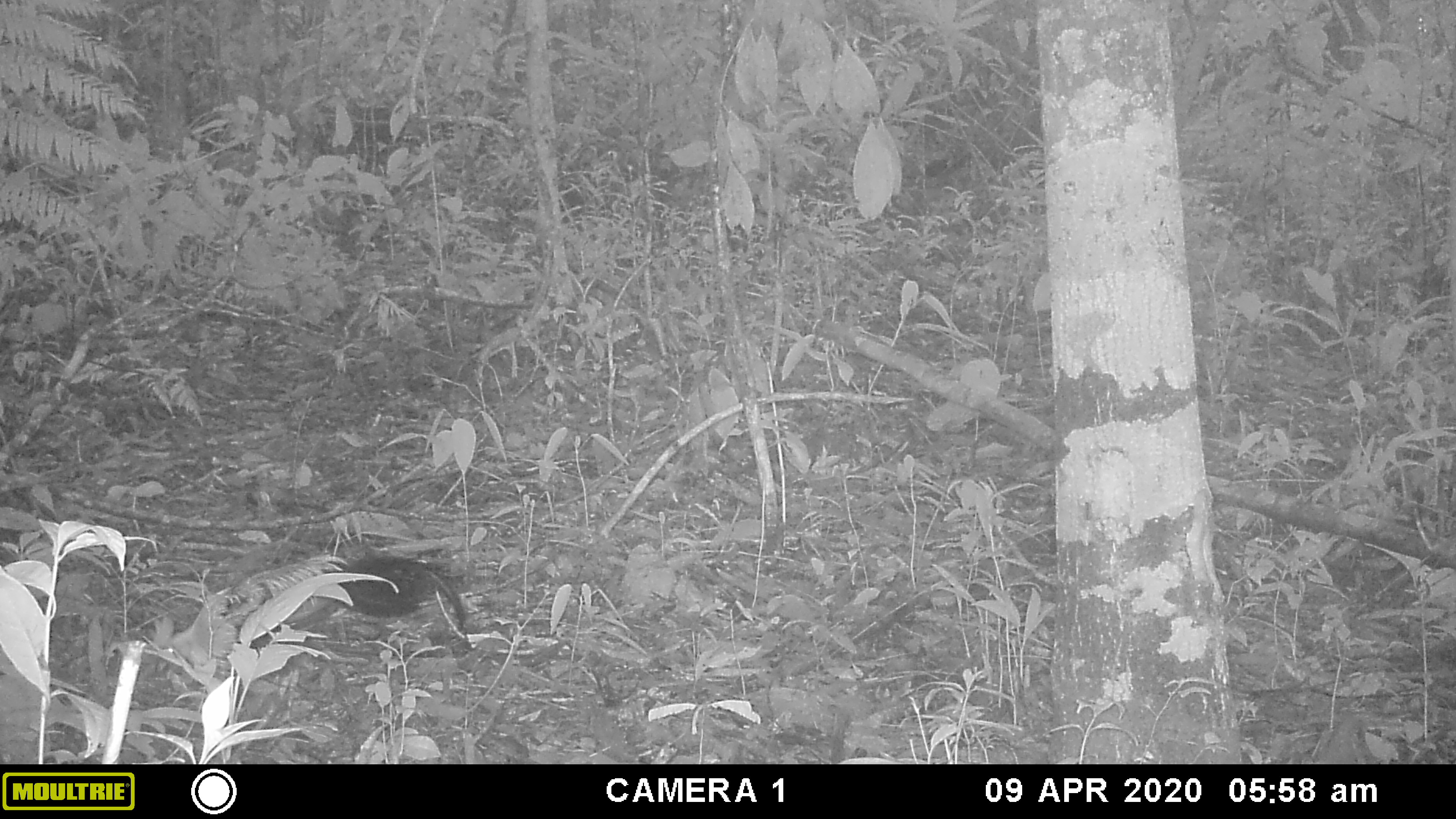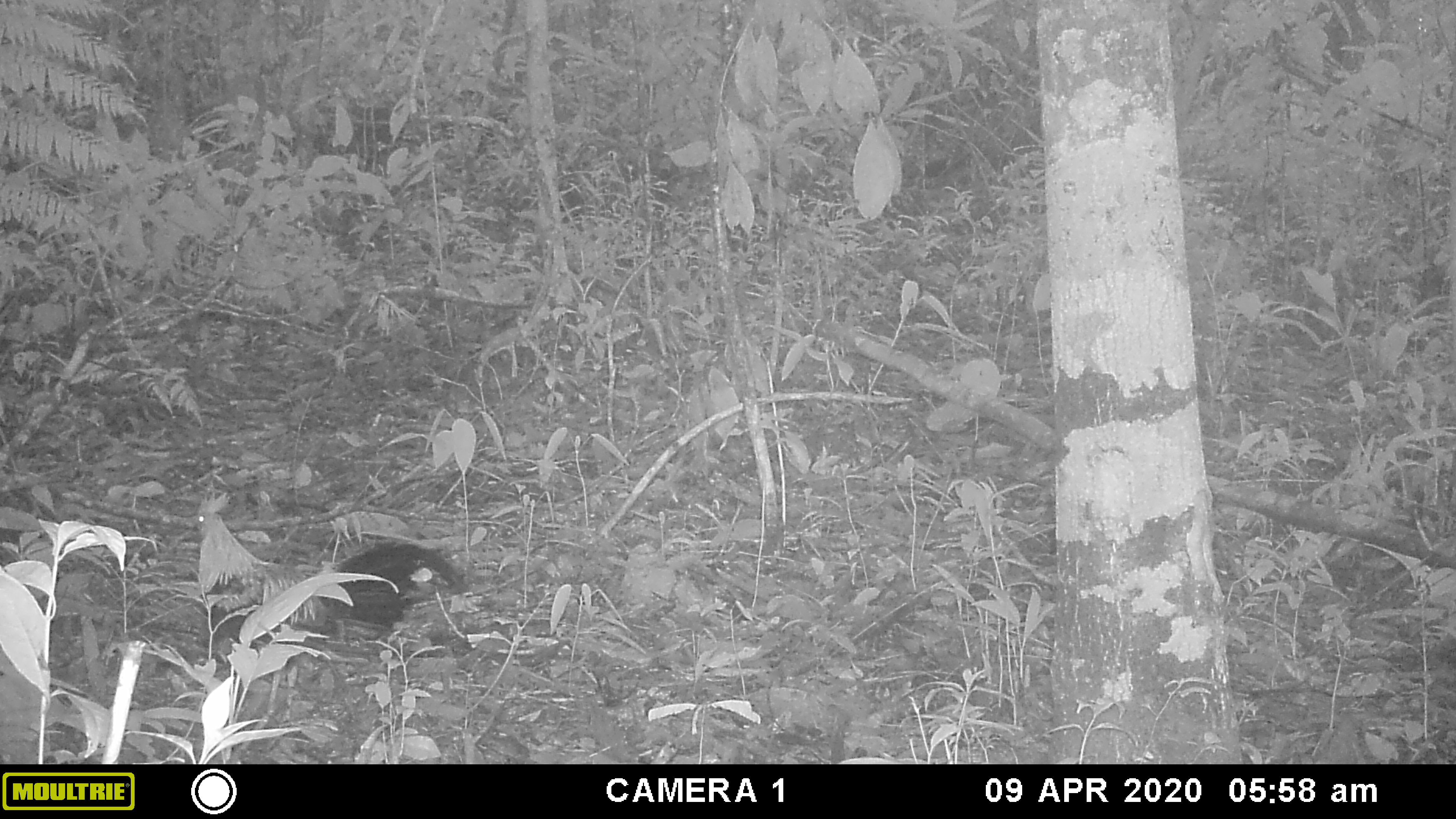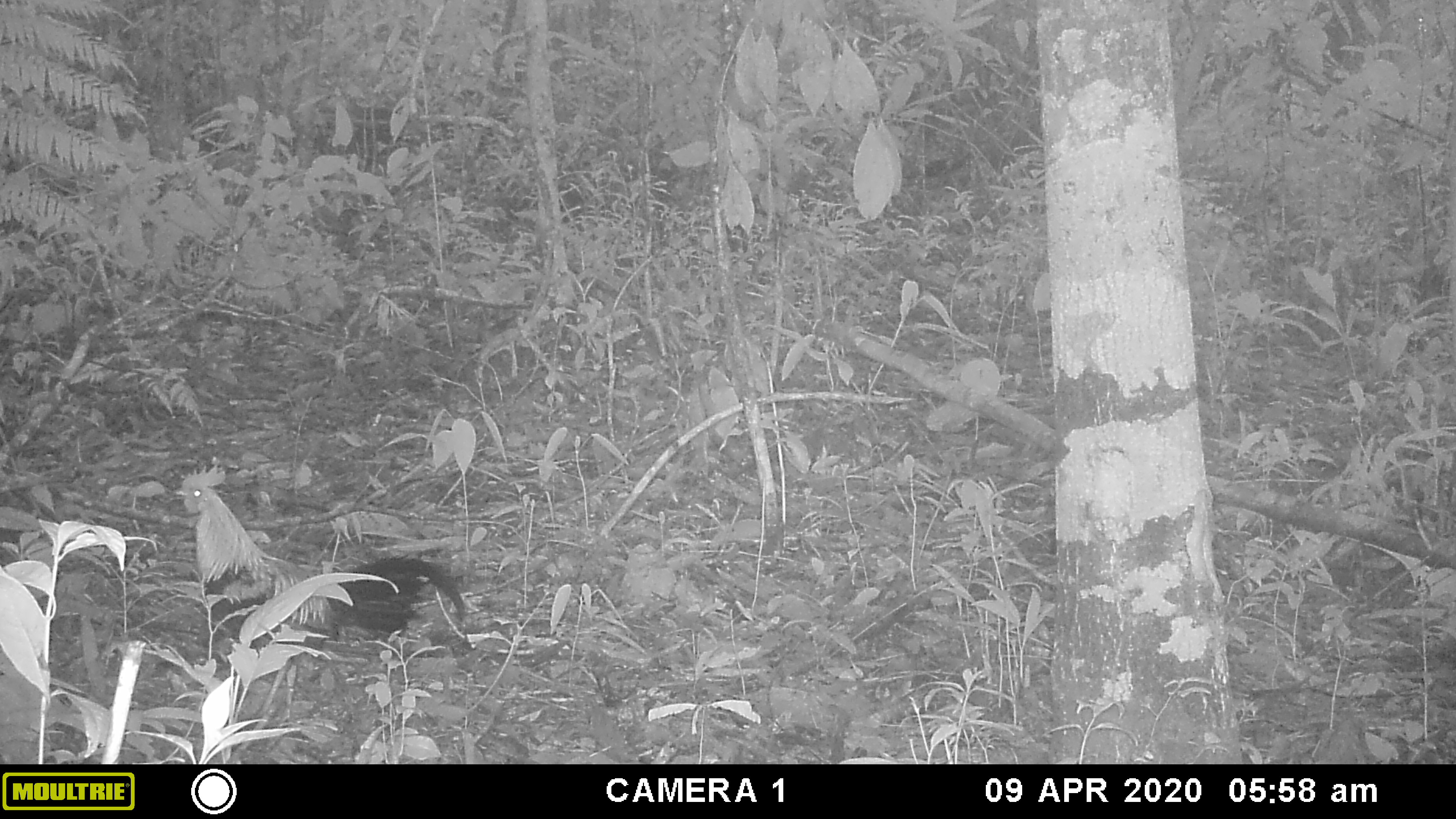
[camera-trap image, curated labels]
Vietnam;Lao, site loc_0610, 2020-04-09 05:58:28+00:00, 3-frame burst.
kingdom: Animalia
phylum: Chordata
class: Aves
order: Galliformes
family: Phasianidae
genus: Gallus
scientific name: Gallus gallus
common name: red junglefowl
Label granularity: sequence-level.